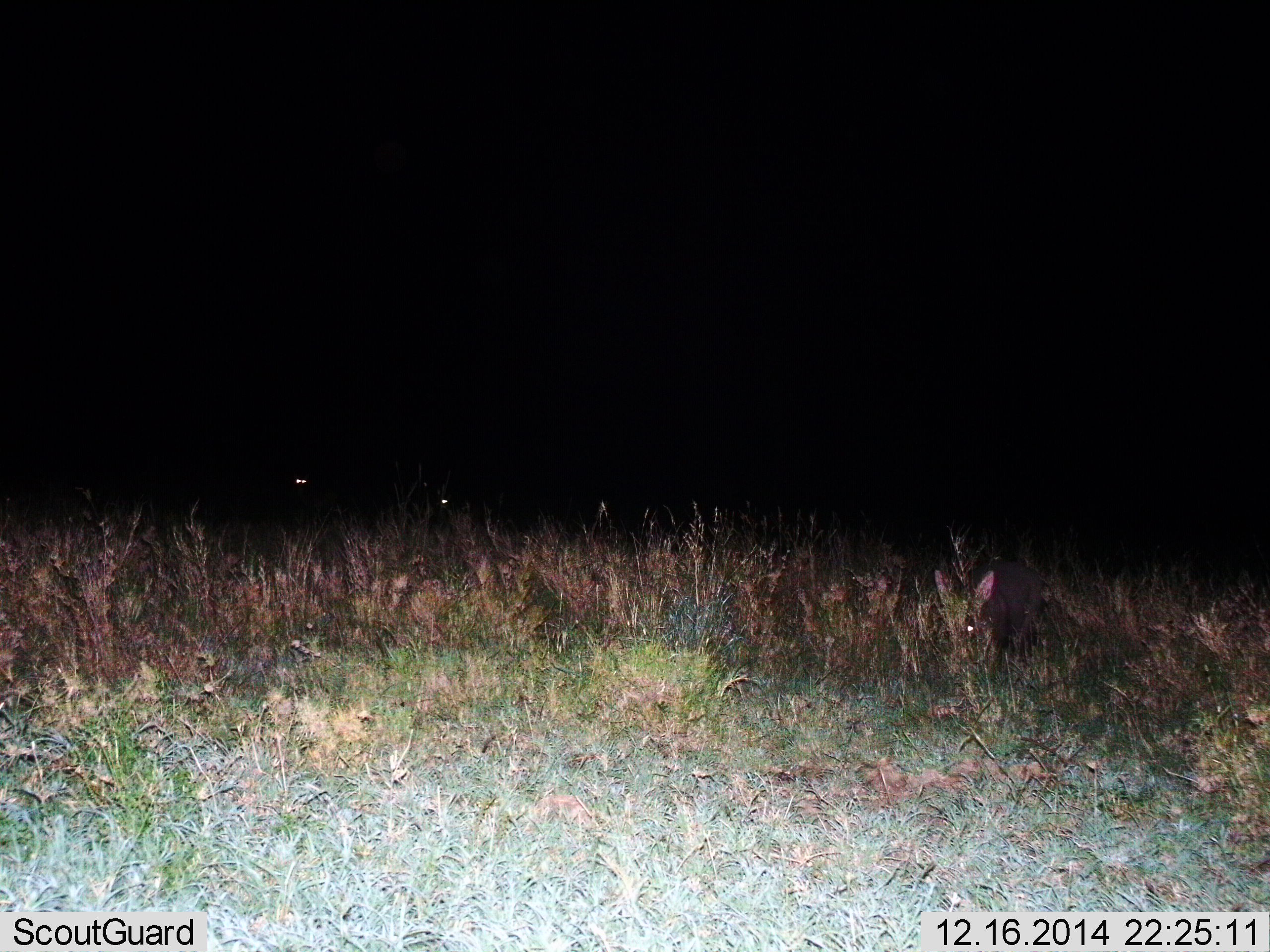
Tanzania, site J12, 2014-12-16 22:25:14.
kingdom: Animalia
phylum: Chordata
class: Mammalia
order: Tubulidentata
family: Orycteropodidae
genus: Orycteropus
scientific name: Orycteropus afer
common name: aardvark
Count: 1.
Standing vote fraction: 71%.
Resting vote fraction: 0%.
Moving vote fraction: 29%.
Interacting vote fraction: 0%.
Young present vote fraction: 0%.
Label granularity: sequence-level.